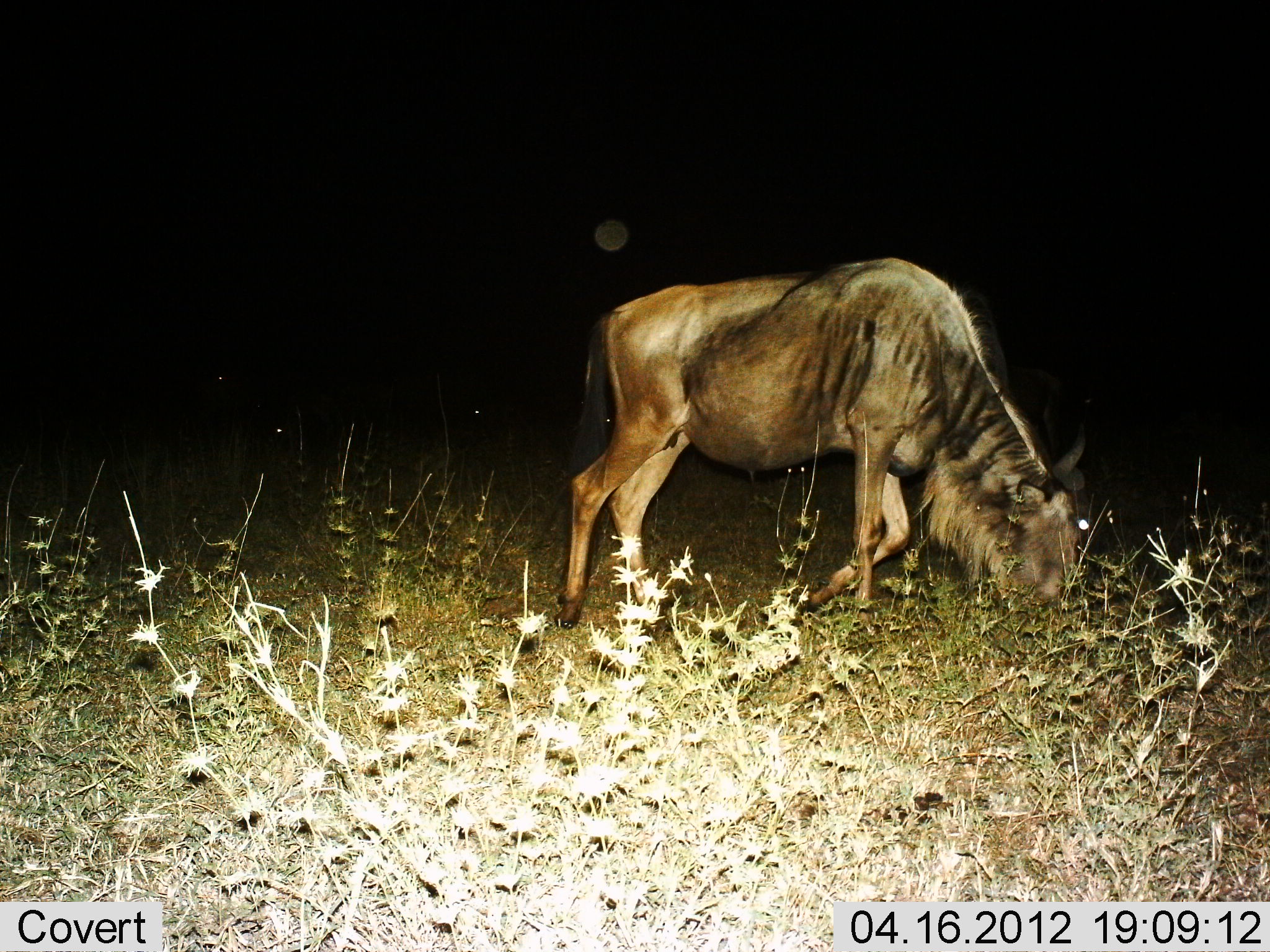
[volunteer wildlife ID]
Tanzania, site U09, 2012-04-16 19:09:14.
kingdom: Animalia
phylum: Chordata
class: Mammalia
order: Artiodactyla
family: Bovidae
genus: Connochaetes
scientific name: Connochaetes taurinus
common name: blue wildebeest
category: wildebeest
Wildebeest (blue wildebeest) (Connochaetes taurinus), count 1. Behavior (volunteer vote fractions): standing 32%, resting 0%, moving 14%, interacting 0%. Young present (vote fraction): 0%. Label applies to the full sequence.